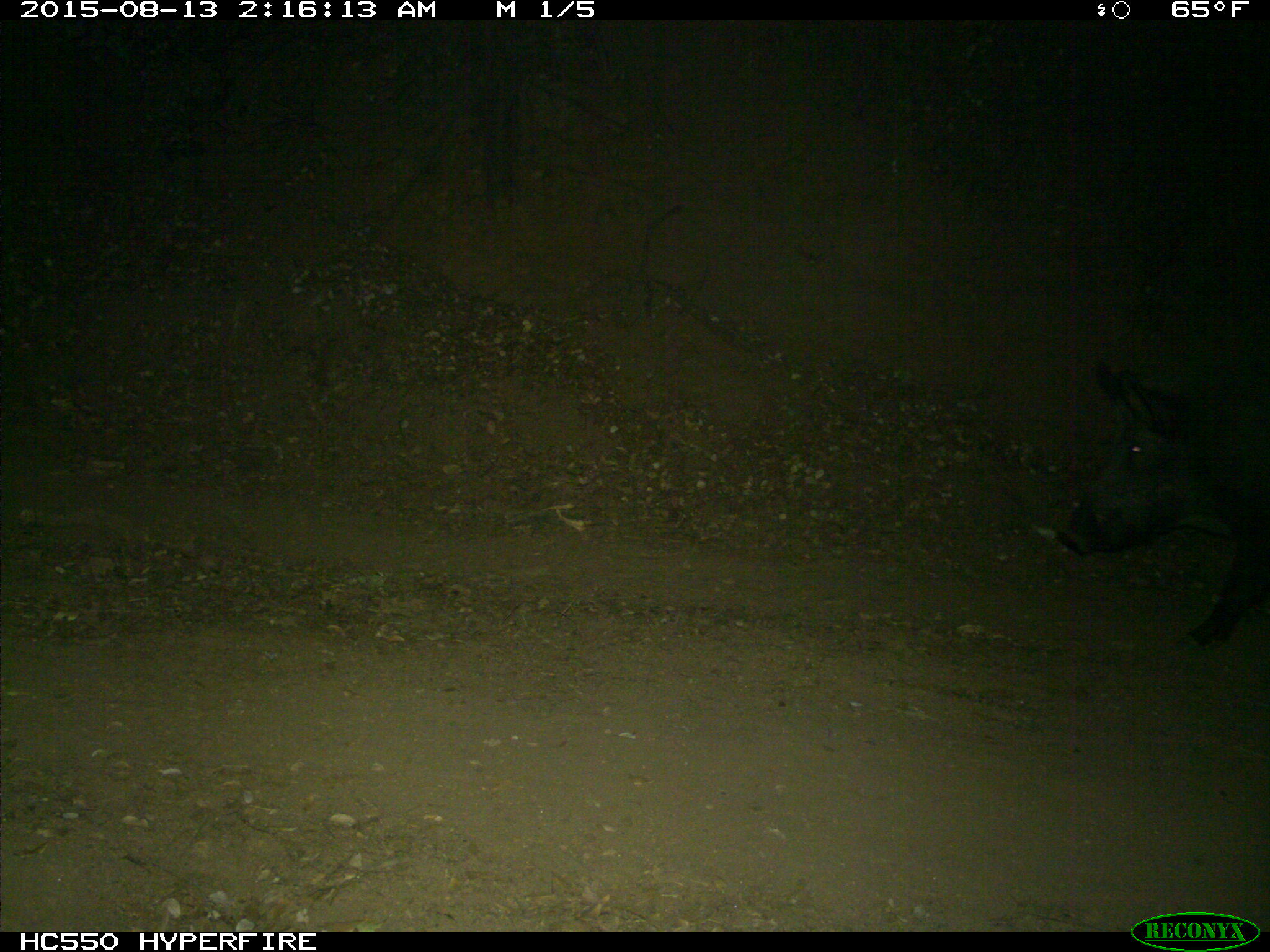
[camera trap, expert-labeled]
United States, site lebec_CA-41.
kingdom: Animalia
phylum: Chordata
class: Mammalia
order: Artiodactyla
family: Suidae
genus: Sus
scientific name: Sus scrofa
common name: wild boar